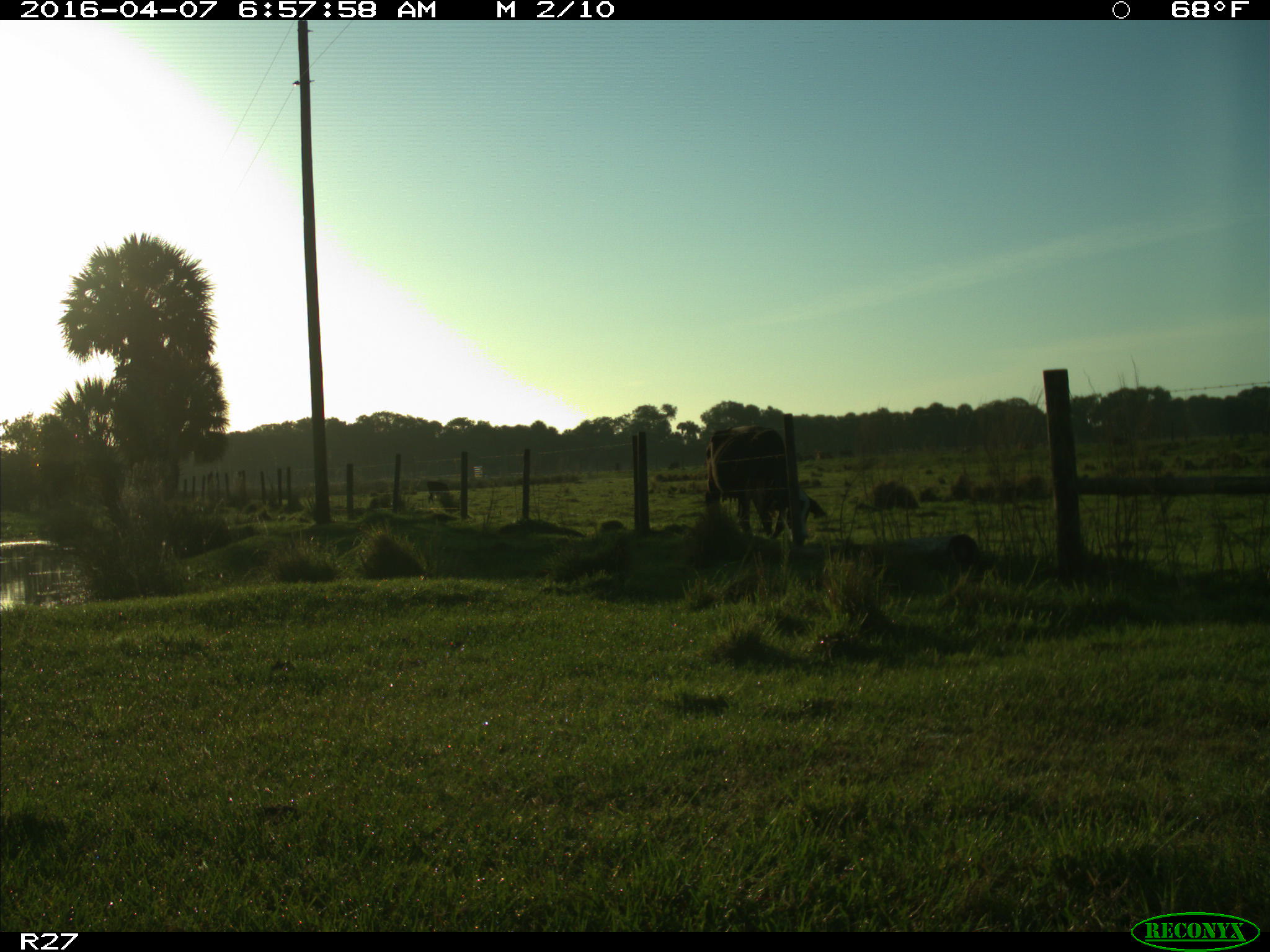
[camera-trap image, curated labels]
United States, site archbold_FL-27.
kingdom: Animalia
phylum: Chordata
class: Mammalia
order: Artiodactyla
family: Bovidae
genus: Bos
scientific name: Bos taurus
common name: domestic cow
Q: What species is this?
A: Bos taurus (domestic cow).